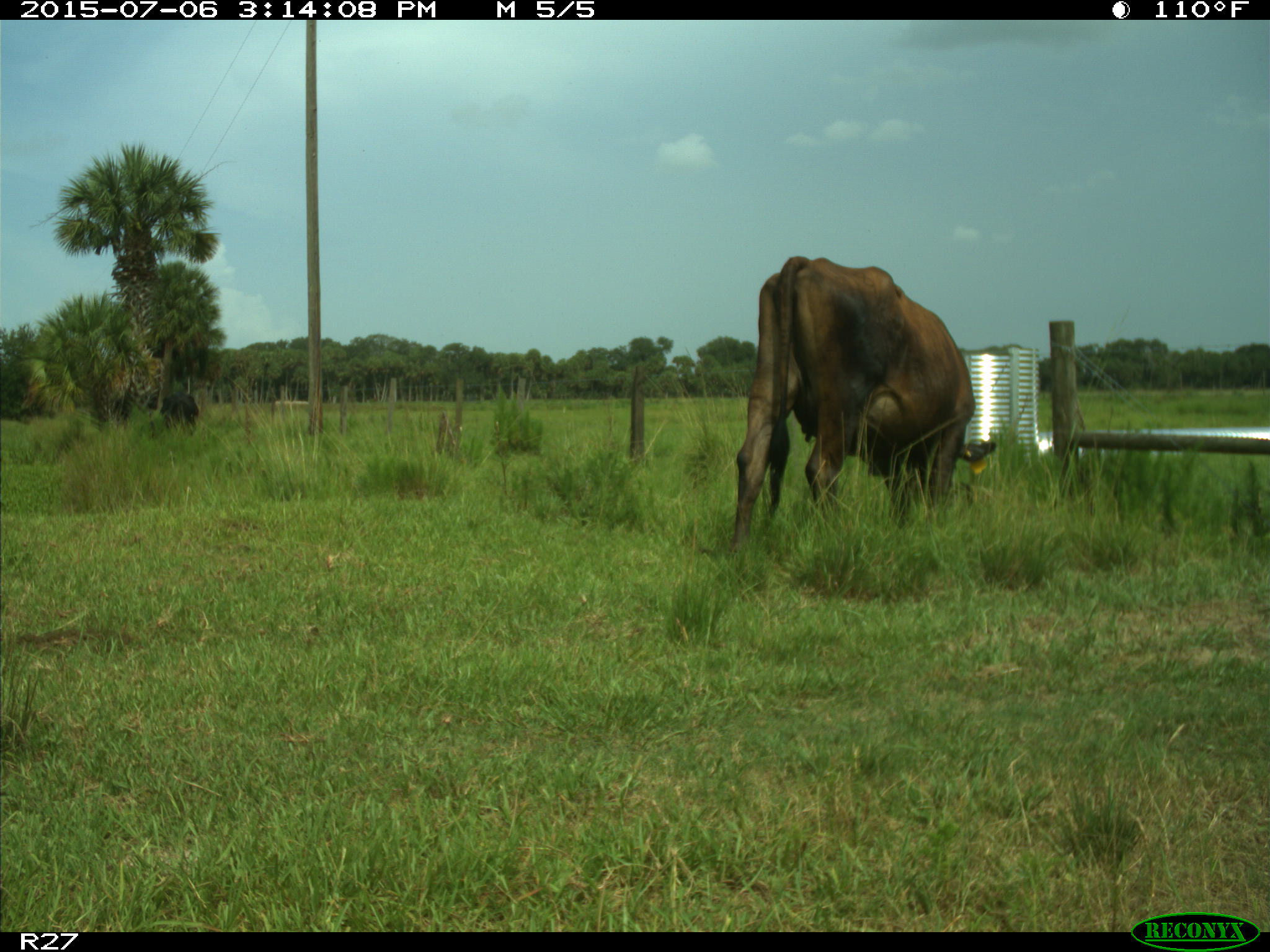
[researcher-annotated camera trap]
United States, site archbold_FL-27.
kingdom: Animalia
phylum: Chordata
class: Mammalia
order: Artiodactyla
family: Bovidae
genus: Bos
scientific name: Bos taurus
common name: domestic cow